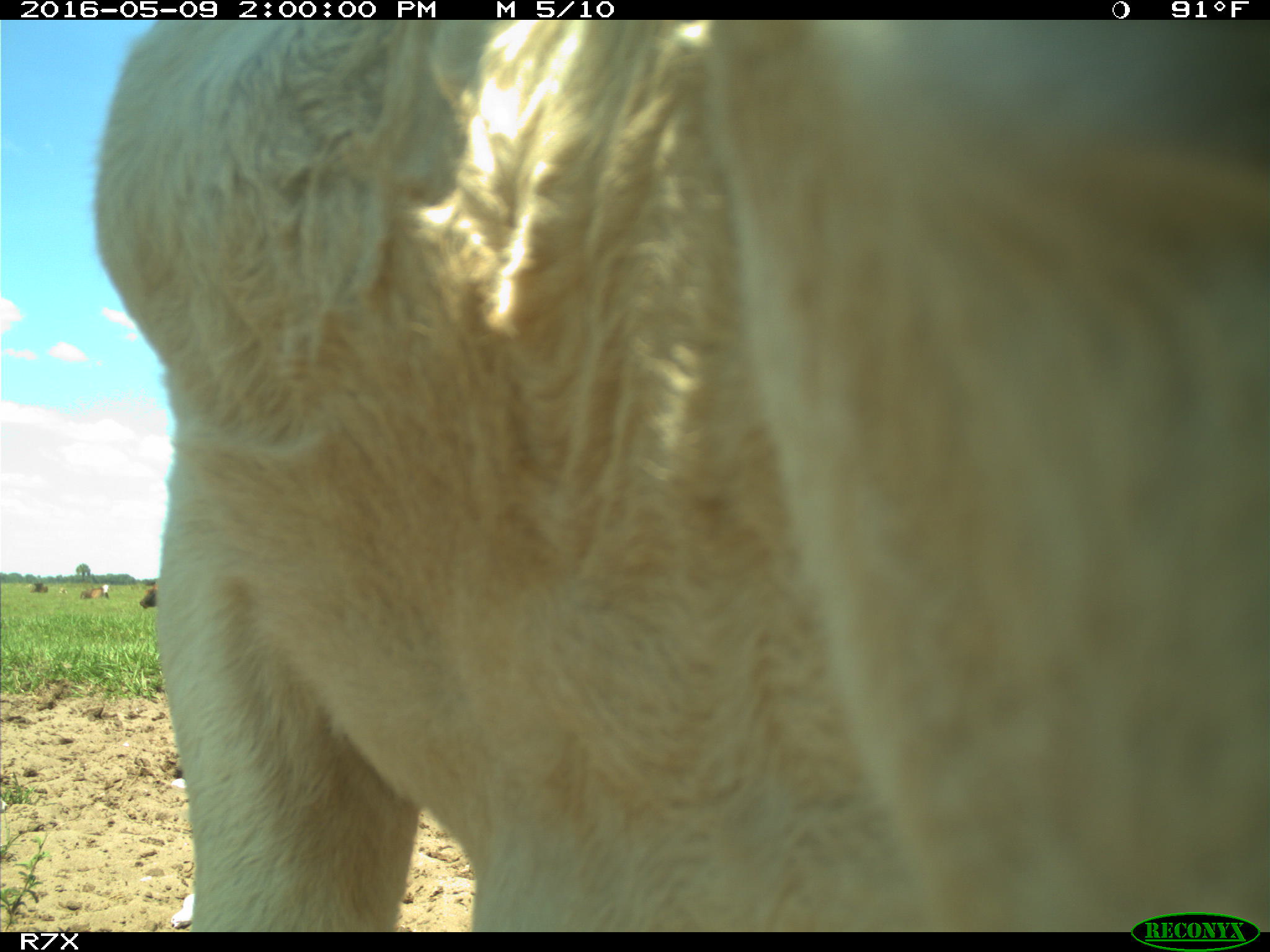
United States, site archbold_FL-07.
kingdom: Animalia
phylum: Chordata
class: Mammalia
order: Artiodactyla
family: Bovidae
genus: Bos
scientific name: Bos taurus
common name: domestic cow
Bos taurus (domestic cow).